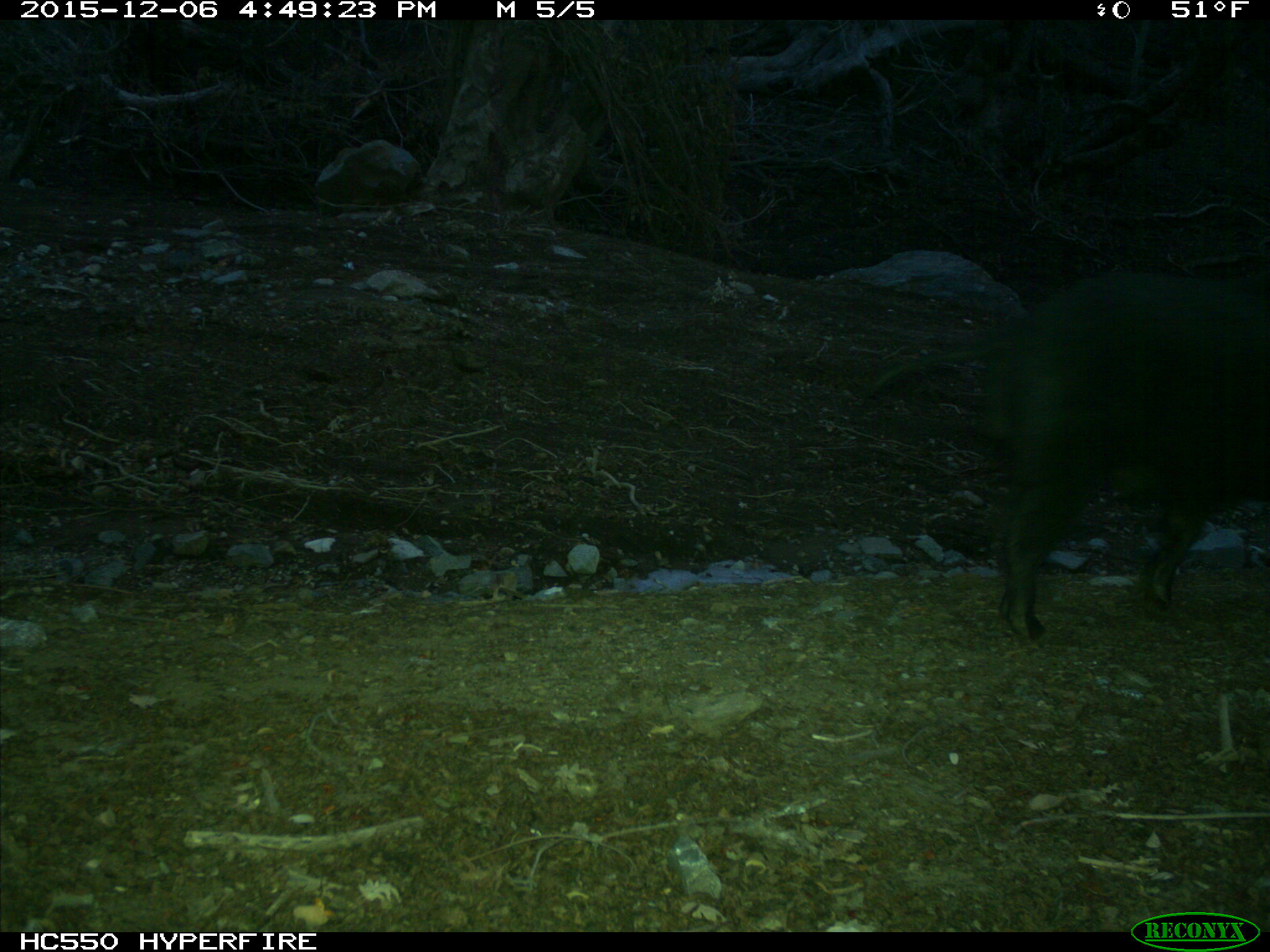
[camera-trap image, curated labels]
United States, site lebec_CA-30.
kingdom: Animalia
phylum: Chordata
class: Mammalia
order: Artiodactyla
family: Suidae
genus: Sus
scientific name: Sus scrofa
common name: wild boar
Sus scrofa (wild boar).